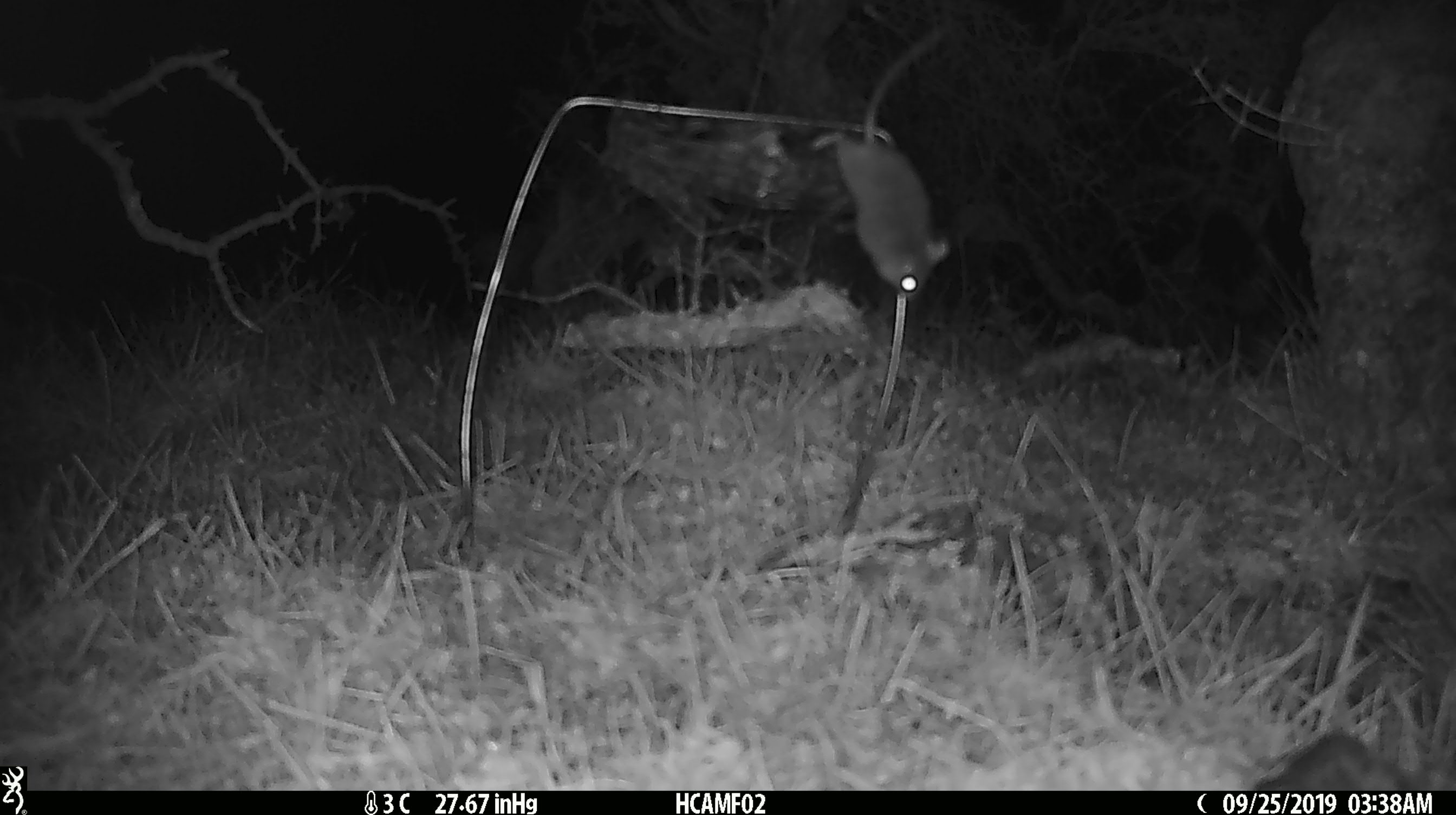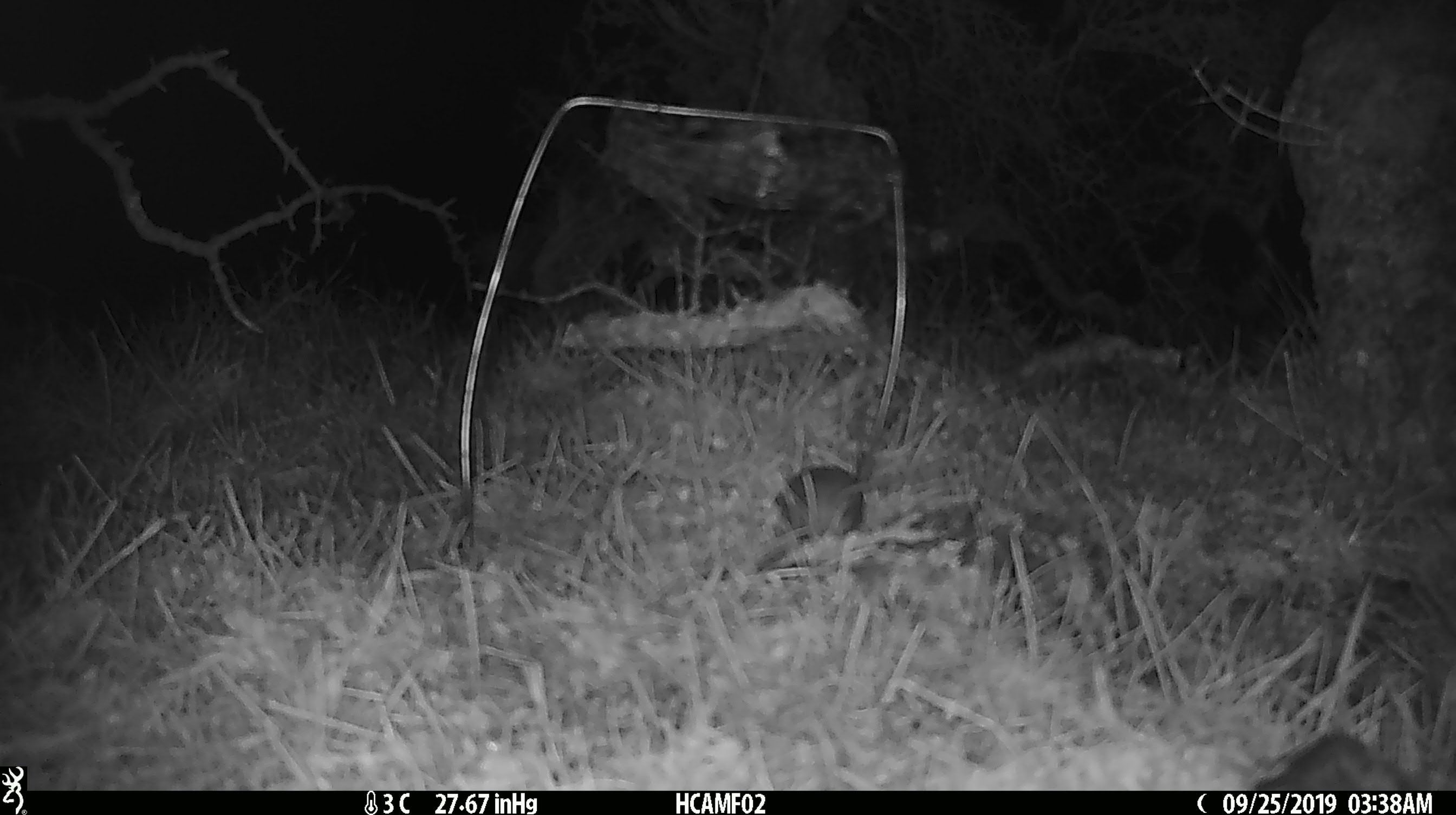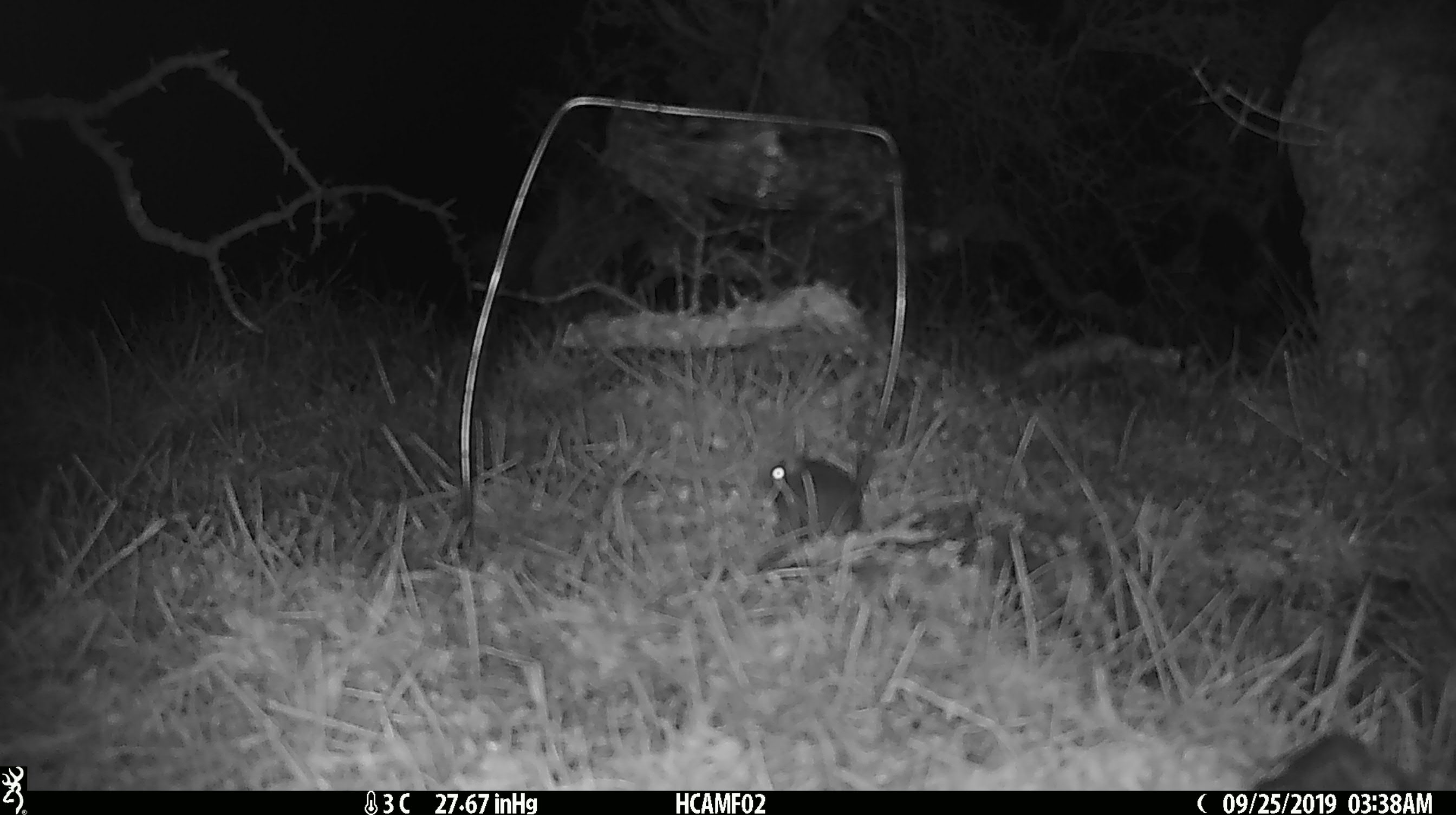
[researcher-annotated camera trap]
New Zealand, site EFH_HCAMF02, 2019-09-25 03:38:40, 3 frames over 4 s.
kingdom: Animalia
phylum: Chordata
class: Mammalia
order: Rodentia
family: Muridae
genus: Mus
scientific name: Mus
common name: mouse